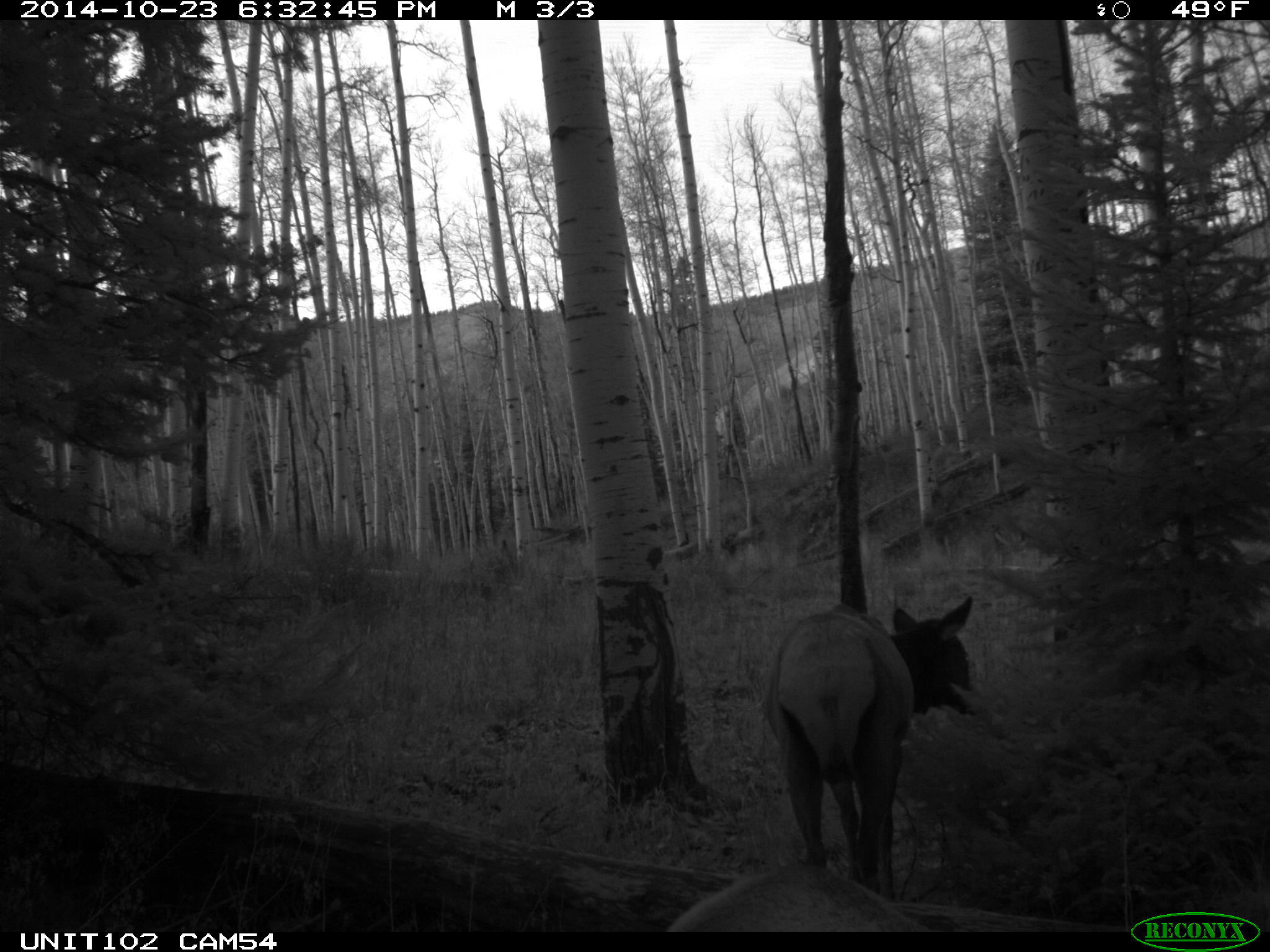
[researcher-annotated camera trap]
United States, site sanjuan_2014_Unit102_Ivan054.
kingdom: Animalia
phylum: Chordata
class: Mammalia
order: Artiodactyla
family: Cervidae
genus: Cervus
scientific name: Cervus elaphus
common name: red deer